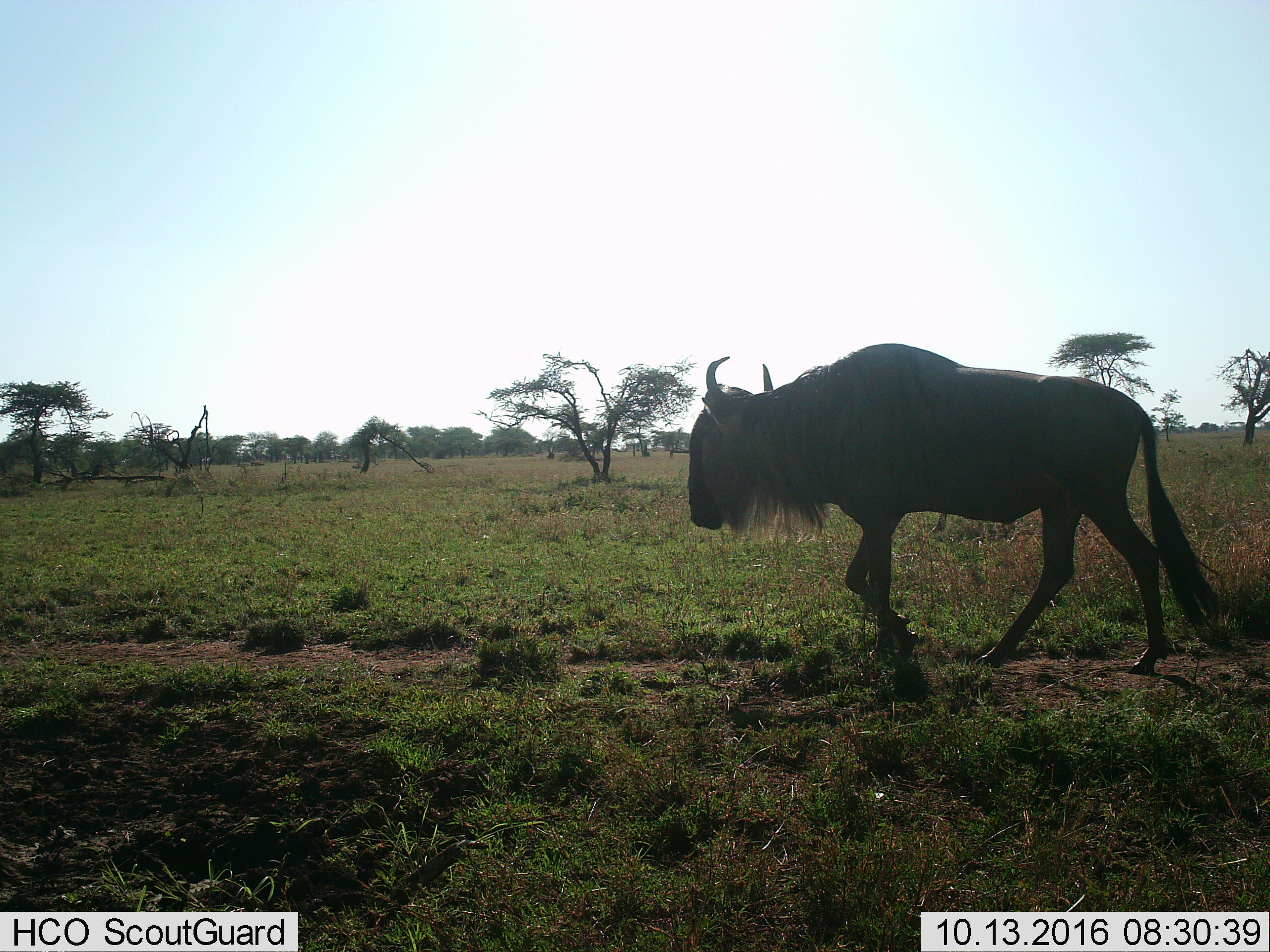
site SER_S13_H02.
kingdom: Animalia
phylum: Chordata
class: Mammalia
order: Artiodactyla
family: Bovidae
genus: Connochaetes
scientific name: Connochaetes taurinus taurinus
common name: blue wildebeest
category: wildebeestblue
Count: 1.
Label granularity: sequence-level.